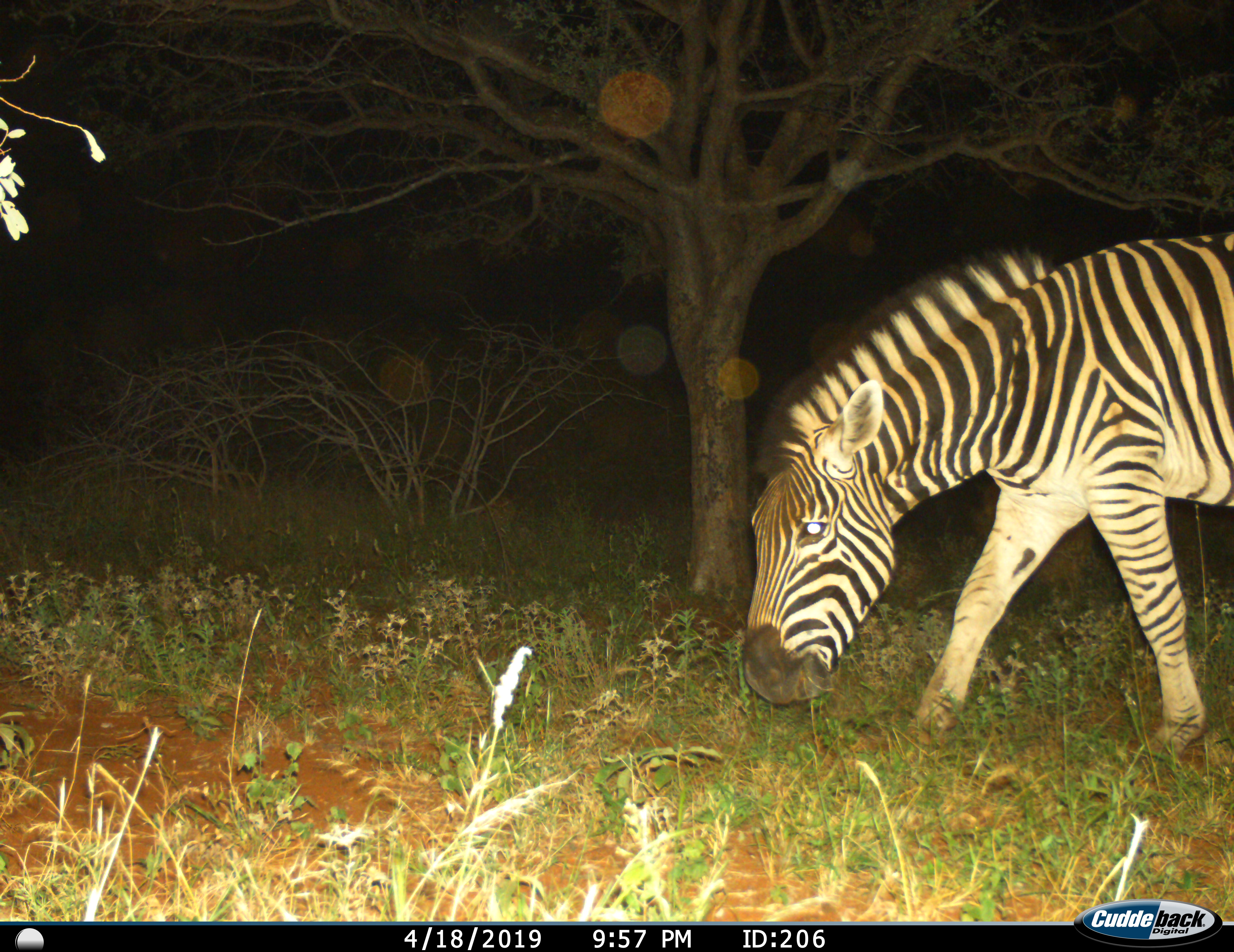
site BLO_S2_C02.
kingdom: Animalia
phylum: Chordata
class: Mammalia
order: Perissodactyla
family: Equidae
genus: Equus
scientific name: Equus quagga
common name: plains zebra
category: zebraplains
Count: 1.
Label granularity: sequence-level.